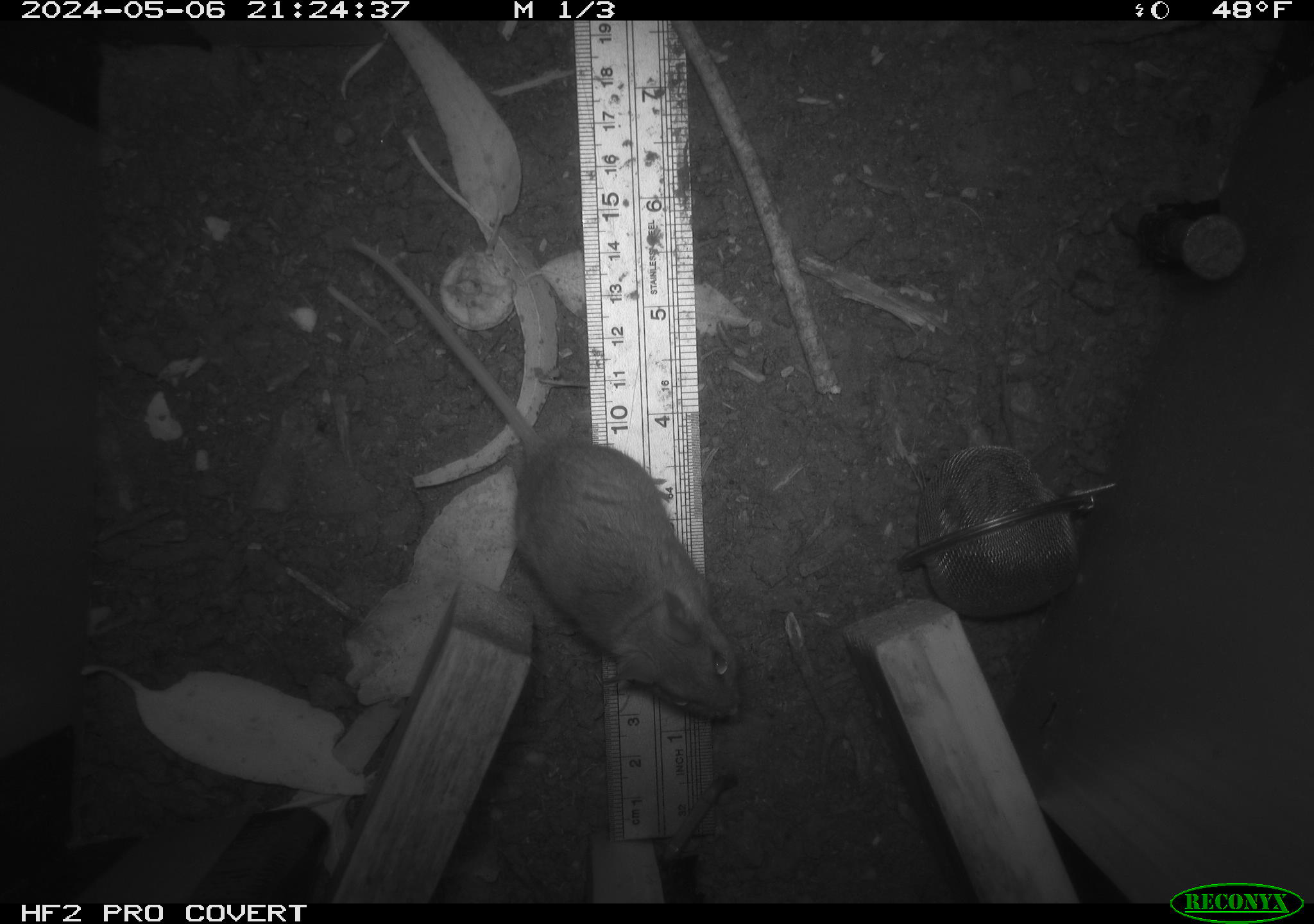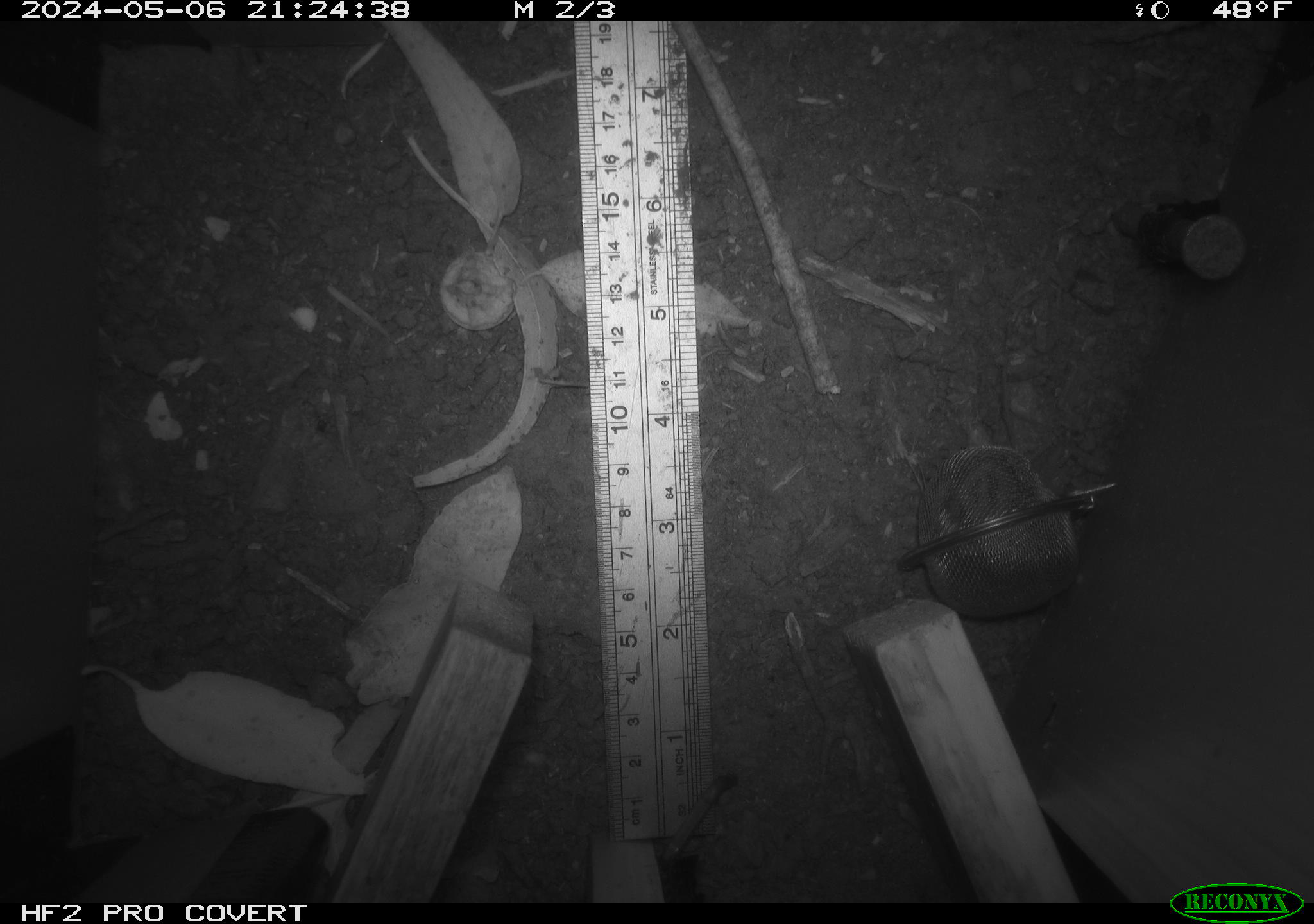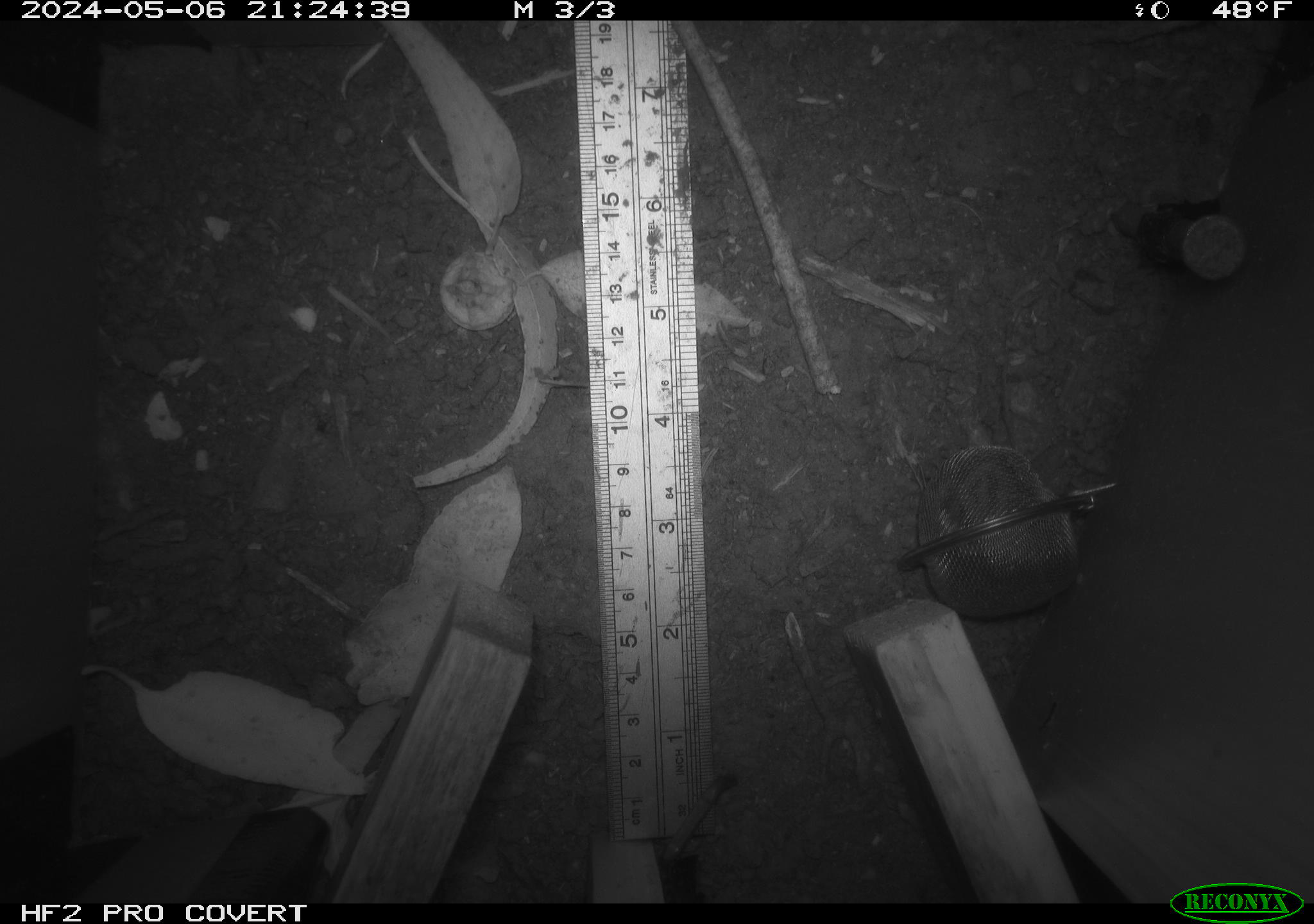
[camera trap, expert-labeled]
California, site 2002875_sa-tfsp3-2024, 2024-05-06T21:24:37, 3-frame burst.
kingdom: Animalia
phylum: Chordata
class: Mammalia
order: Rodentia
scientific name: Rodentia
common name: mouse species